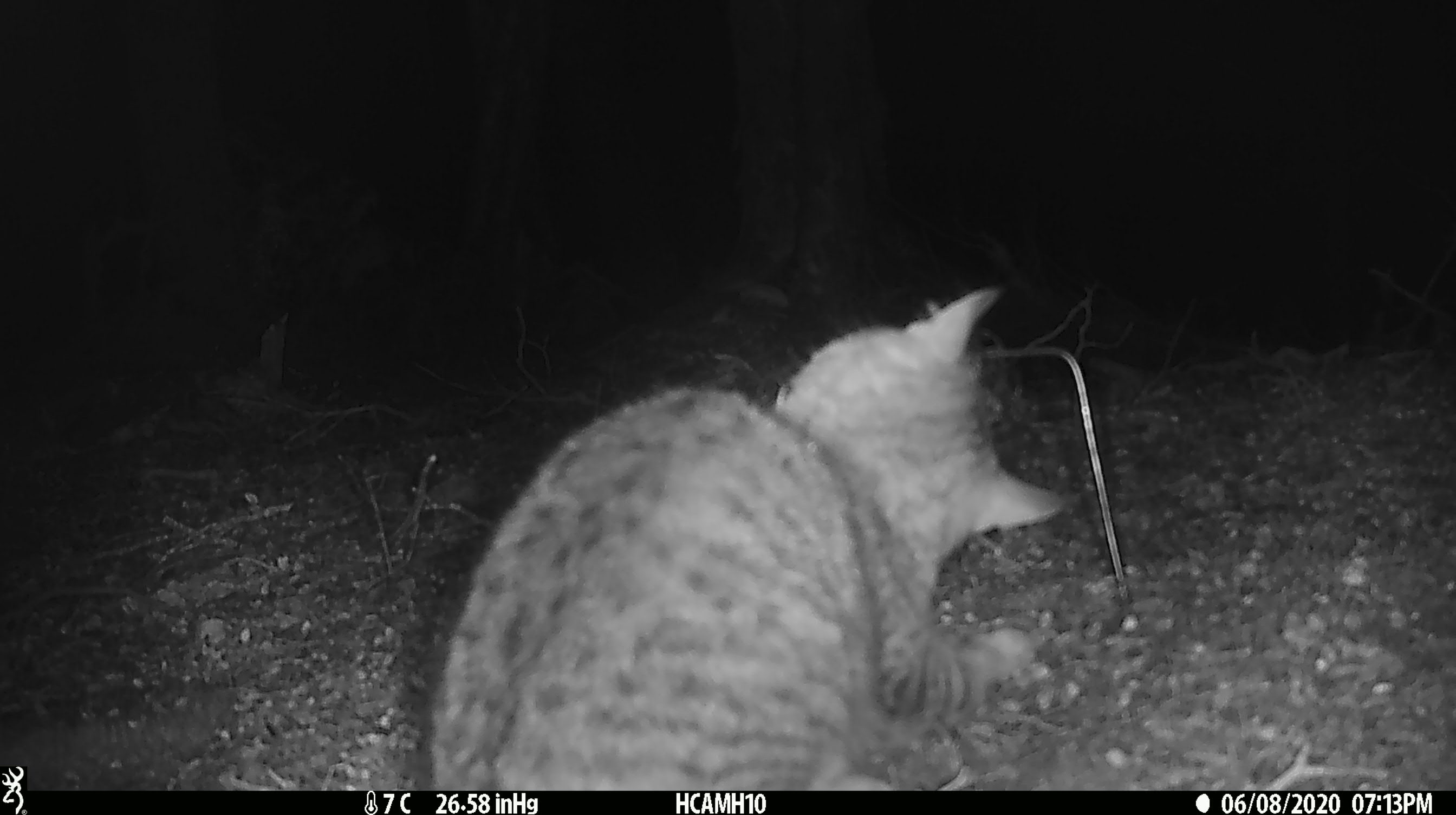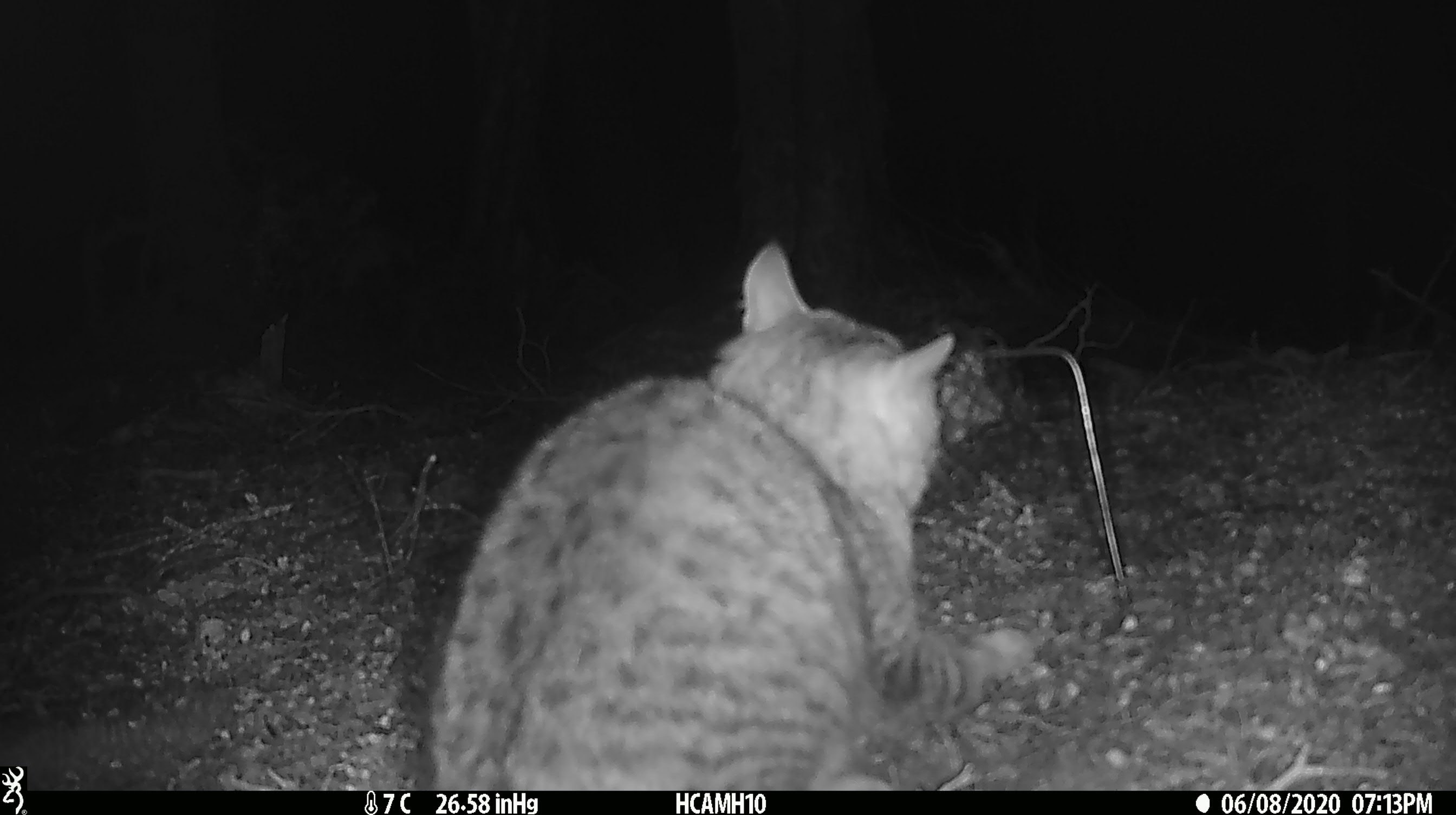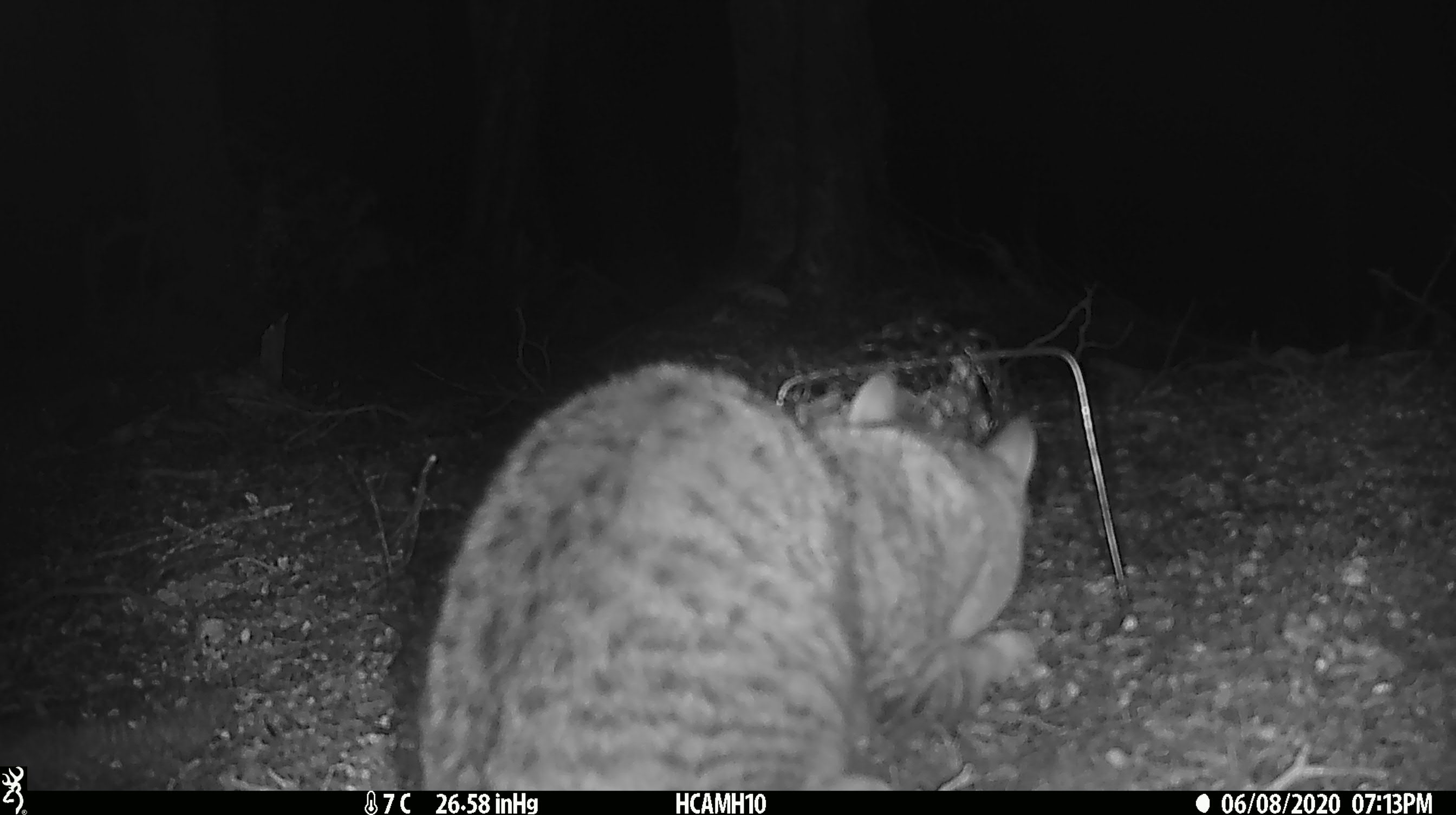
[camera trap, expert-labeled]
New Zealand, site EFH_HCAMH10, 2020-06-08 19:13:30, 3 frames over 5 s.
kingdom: Animalia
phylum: Chordata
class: Mammalia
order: Carnivora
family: Felidae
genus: Felis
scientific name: Felis catus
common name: domestic cat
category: cat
Cat (domestic cat) (Felis catus).